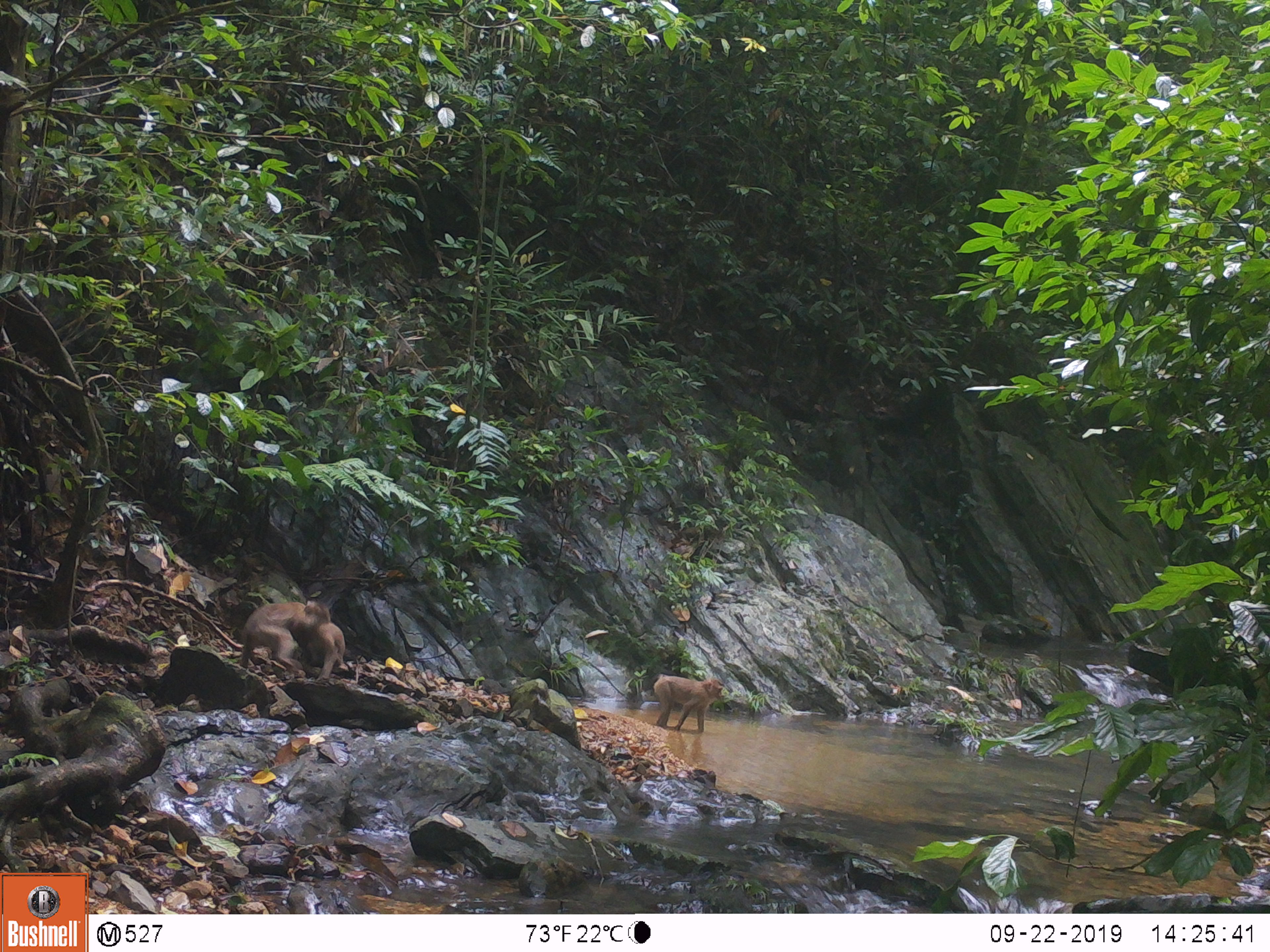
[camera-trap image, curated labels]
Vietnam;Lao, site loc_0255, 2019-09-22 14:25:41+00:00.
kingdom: Animalia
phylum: Chordata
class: Mammalia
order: Primates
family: Cercopithecidae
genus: Macaca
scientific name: Macaca nemestrina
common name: pig-tailed macaque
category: pig tailed macaque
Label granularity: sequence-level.